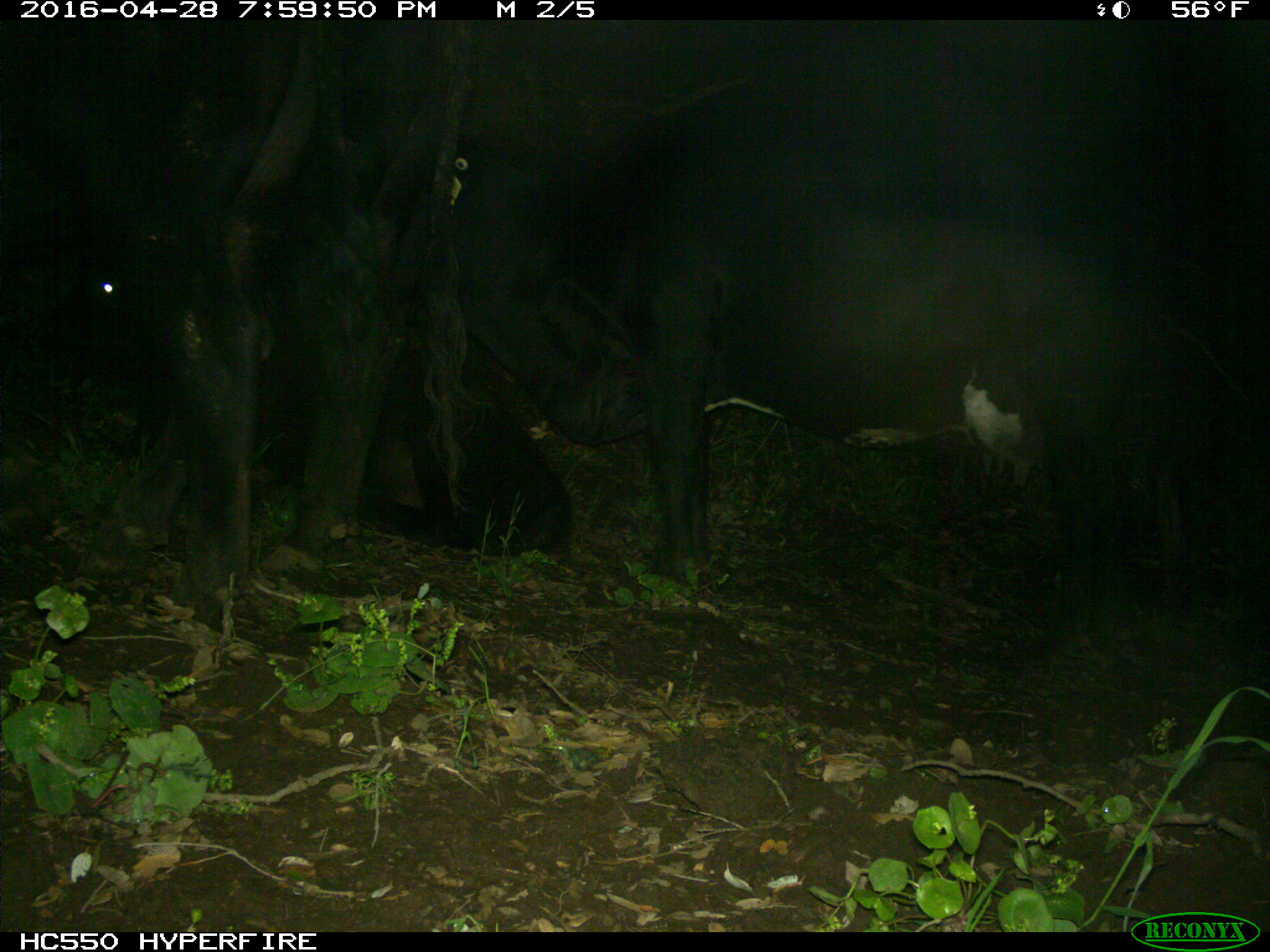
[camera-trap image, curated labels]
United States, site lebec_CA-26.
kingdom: Animalia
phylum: Chordata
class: Mammalia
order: Artiodactyla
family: Bovidae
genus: Bos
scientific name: Bos taurus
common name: domestic cow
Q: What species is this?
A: Bos taurus (domestic cow).